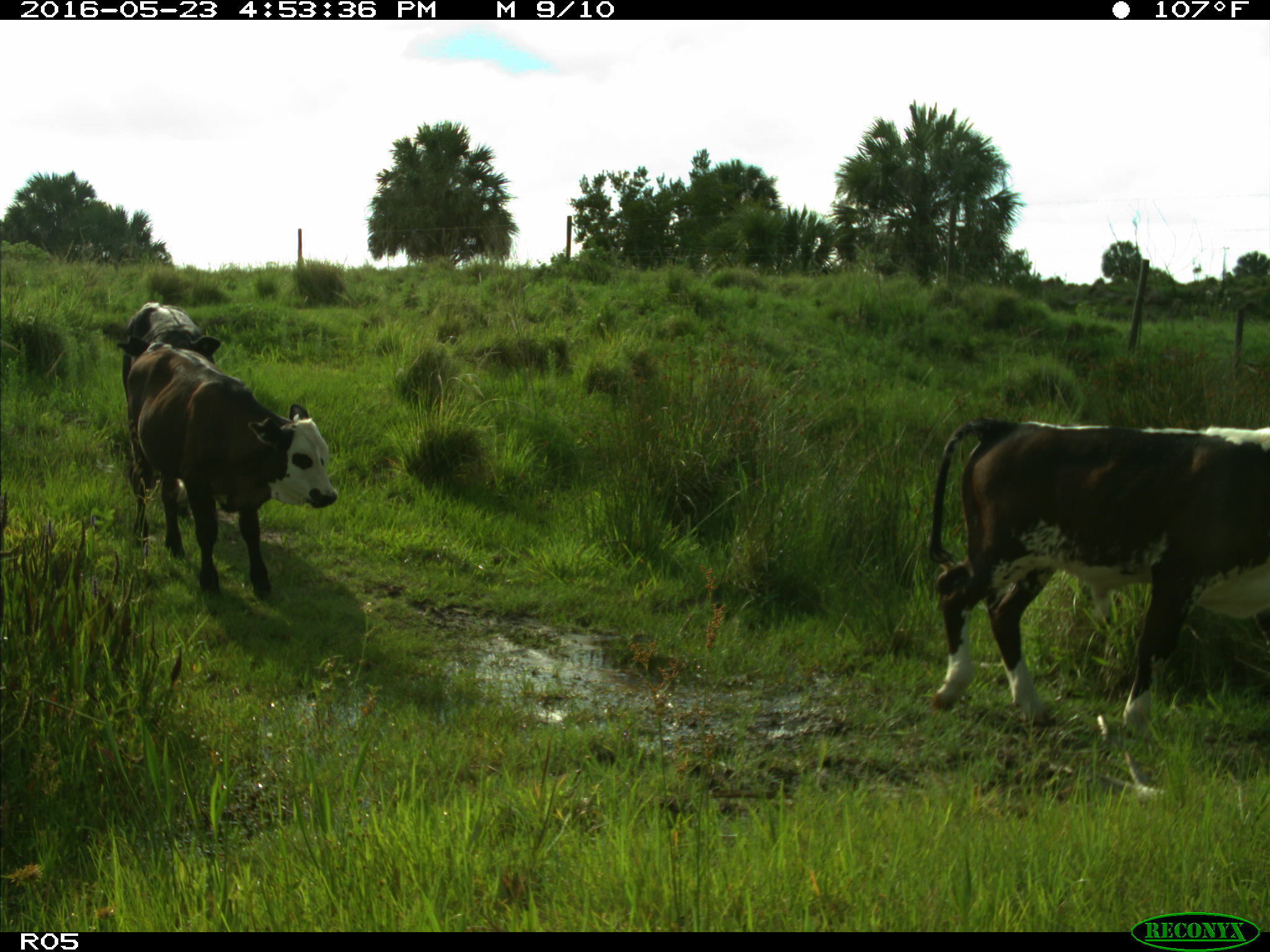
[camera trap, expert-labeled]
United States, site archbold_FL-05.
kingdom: Animalia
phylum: Chordata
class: Mammalia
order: Artiodactyla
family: Bovidae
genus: Bos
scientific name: Bos taurus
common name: domestic cow